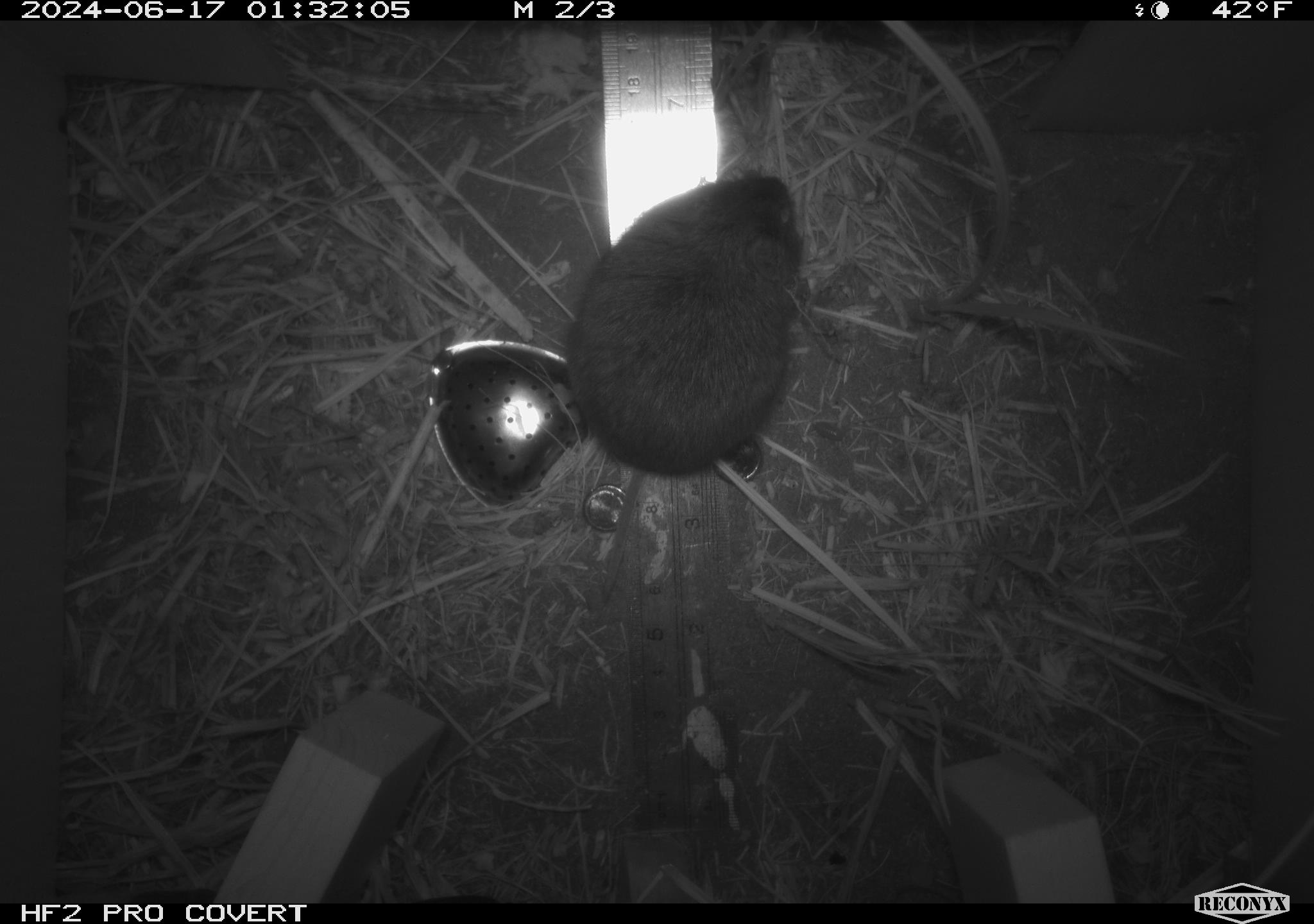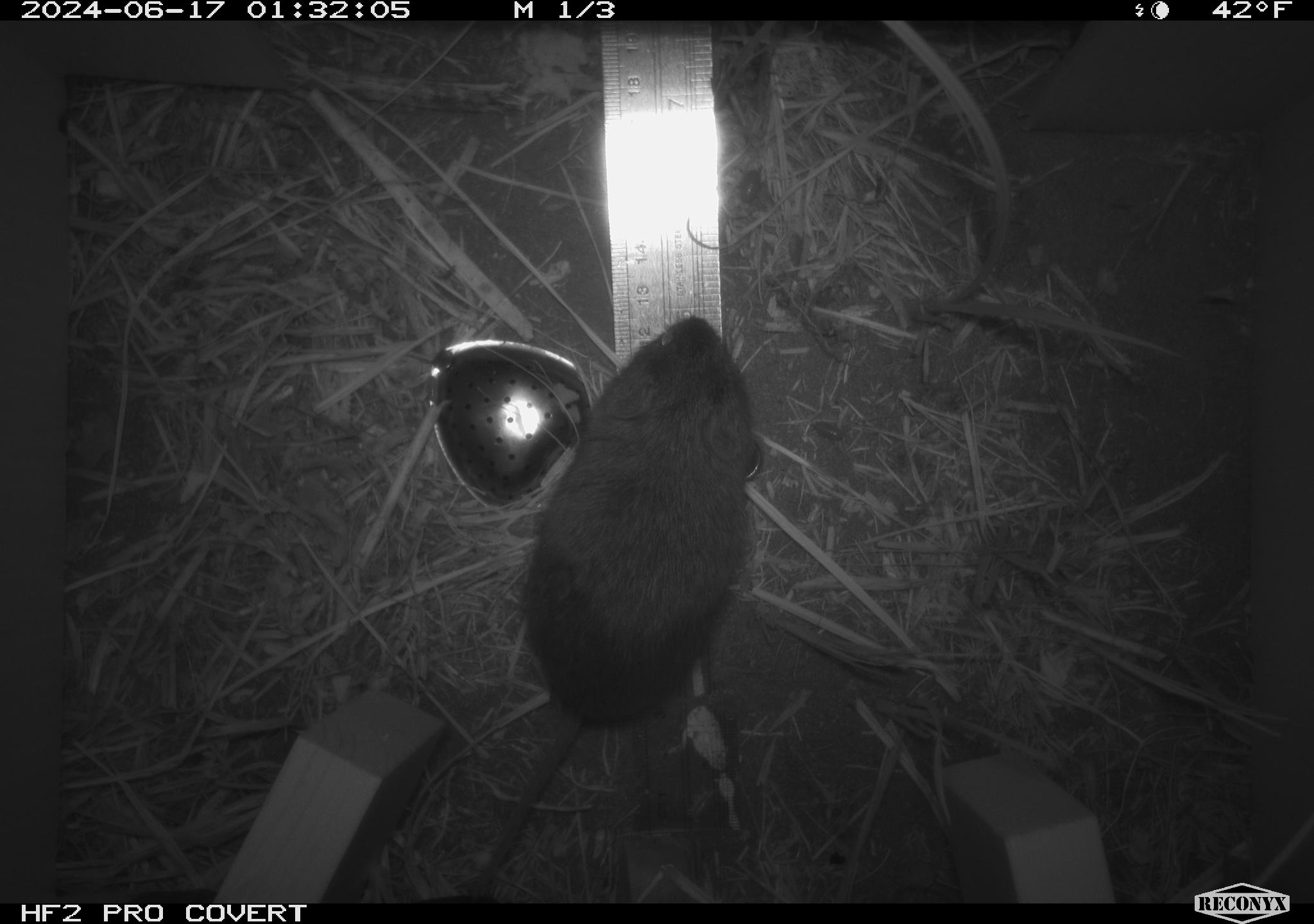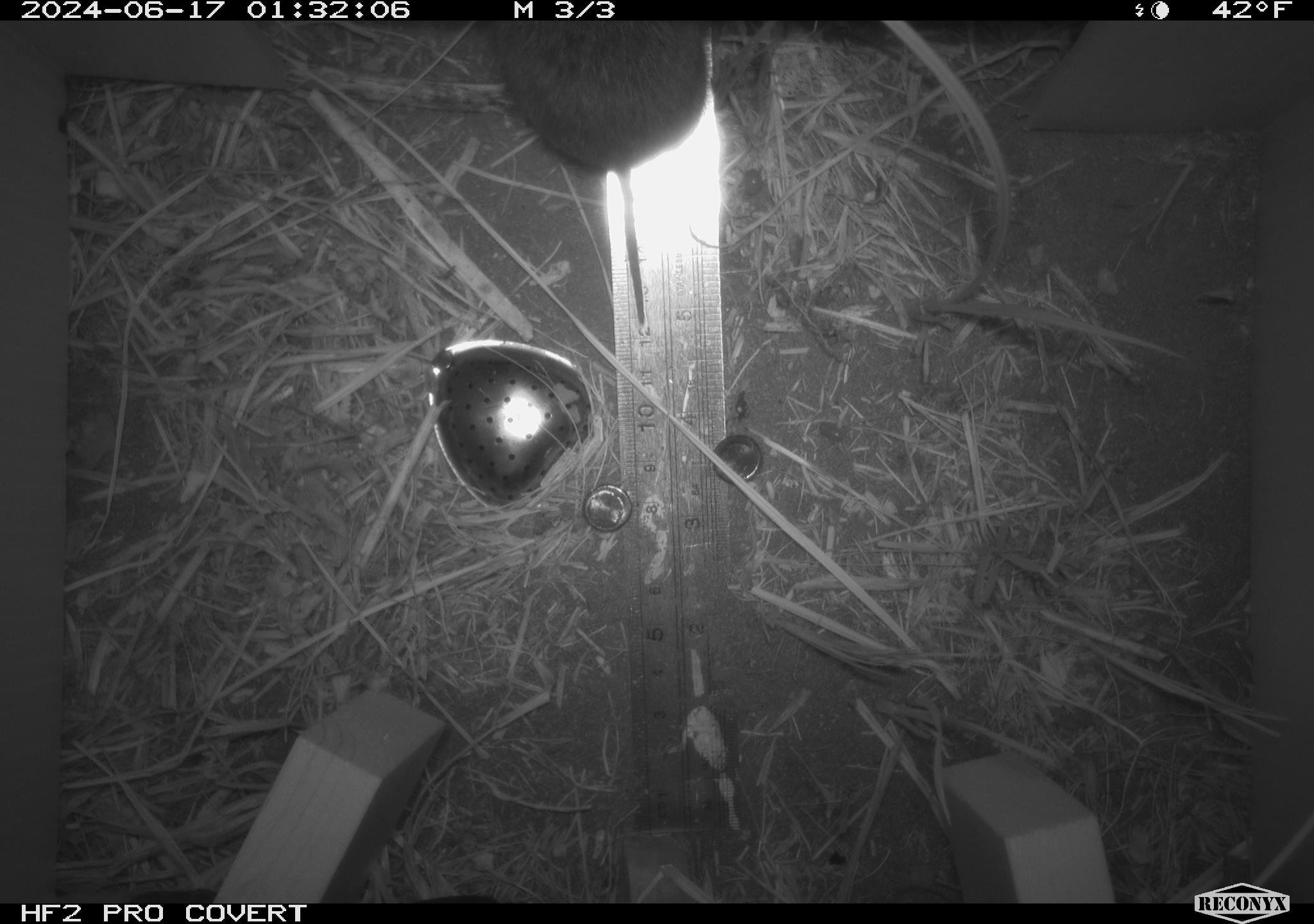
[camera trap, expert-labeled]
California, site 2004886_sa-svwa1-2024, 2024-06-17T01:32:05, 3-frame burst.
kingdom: Animalia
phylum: Chordata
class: Mammalia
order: Rodentia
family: Cricetidae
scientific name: Arvicolinae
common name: voles, lemmings, and muskrats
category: arvicolinae subfamily